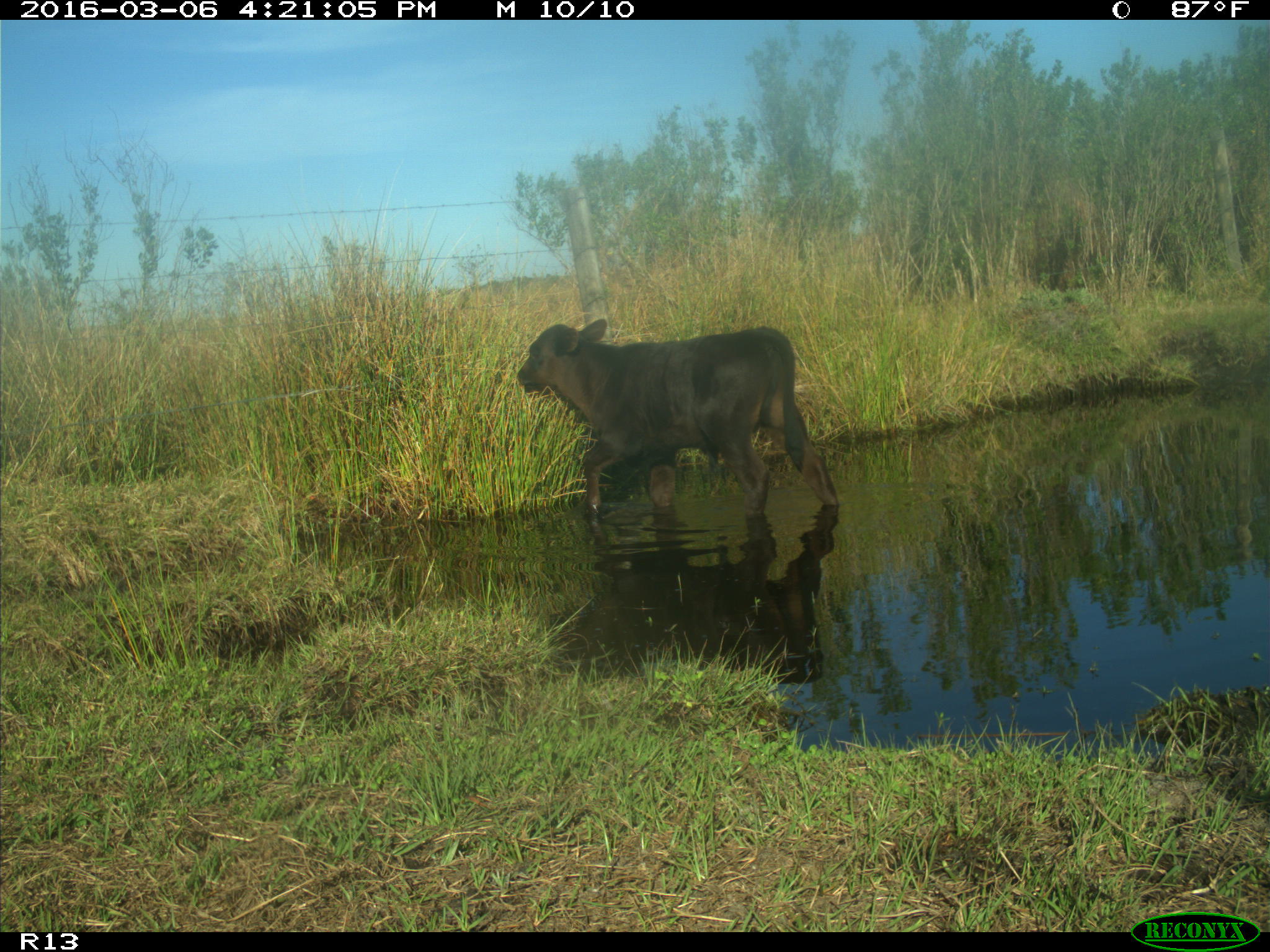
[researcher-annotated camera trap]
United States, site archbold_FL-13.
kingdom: Animalia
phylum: Chordata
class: Mammalia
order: Artiodactyla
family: Bovidae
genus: Bos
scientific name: Bos taurus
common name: domestic cow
Bos taurus (domestic cow).